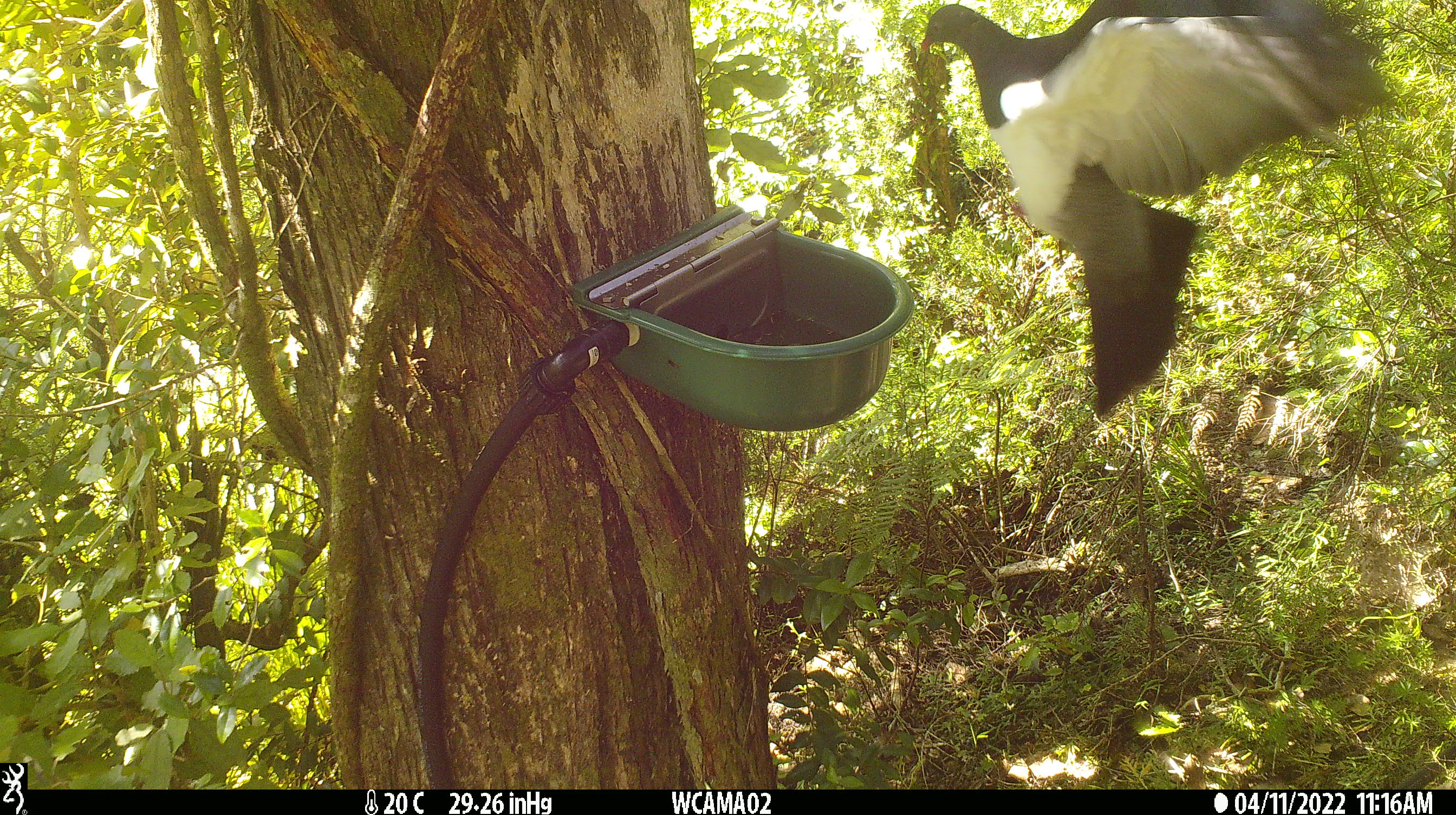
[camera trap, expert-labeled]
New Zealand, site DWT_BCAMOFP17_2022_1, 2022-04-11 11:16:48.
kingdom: Animalia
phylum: Chordata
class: Aves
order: Columbiformes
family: Columbidae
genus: Hemiphaga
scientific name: Hemiphaga novaeseelandiae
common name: new zealand pigeon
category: kereru